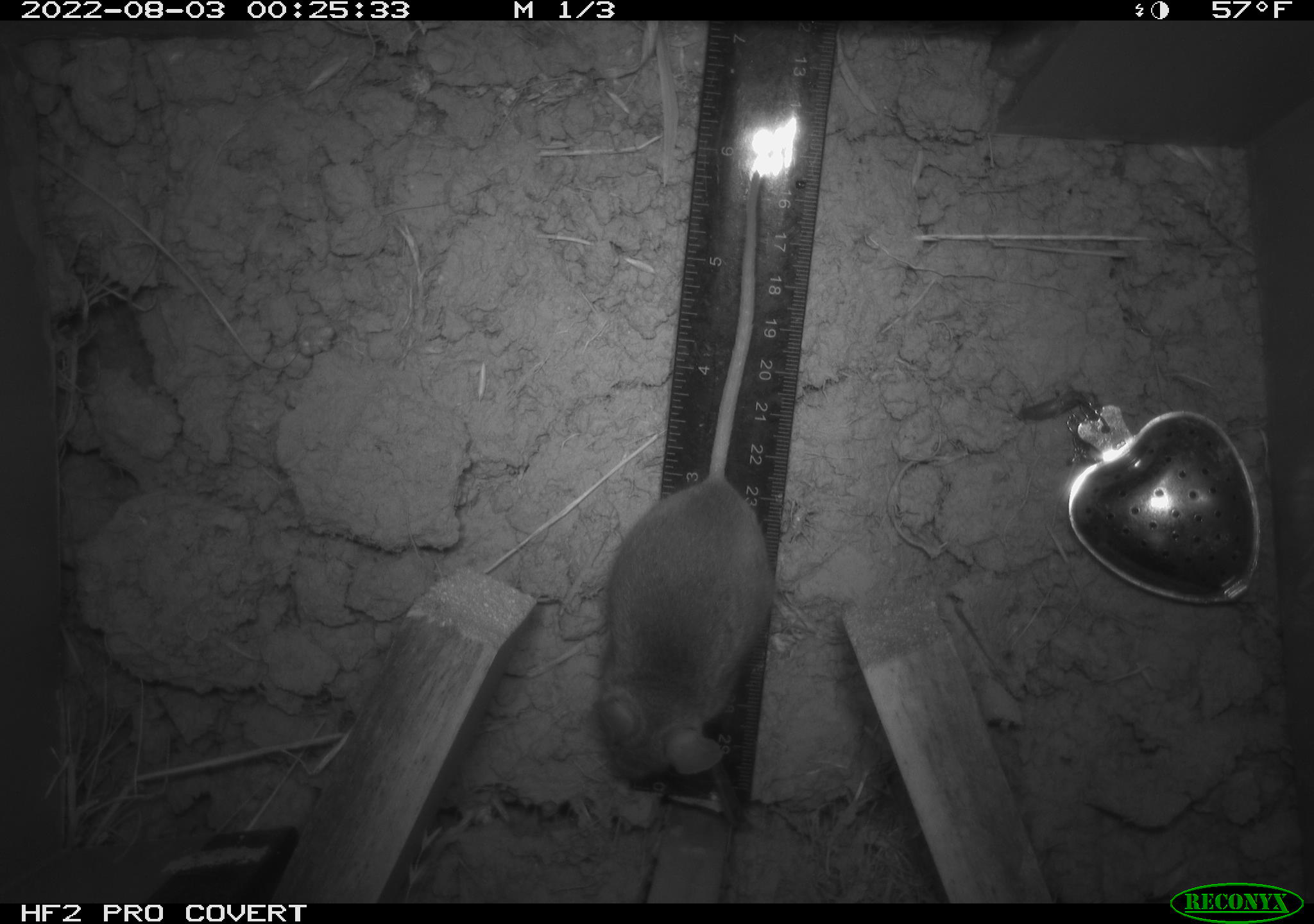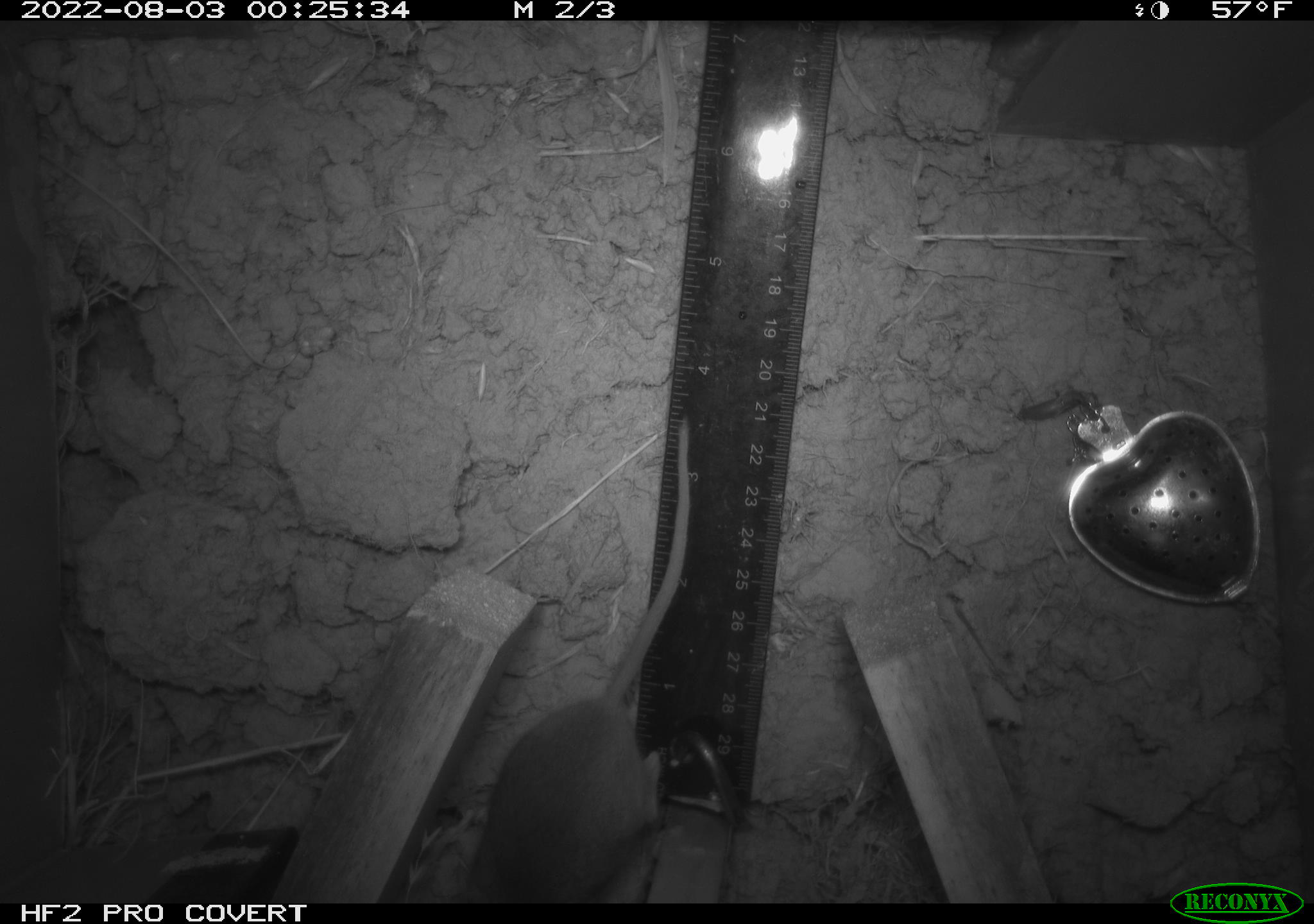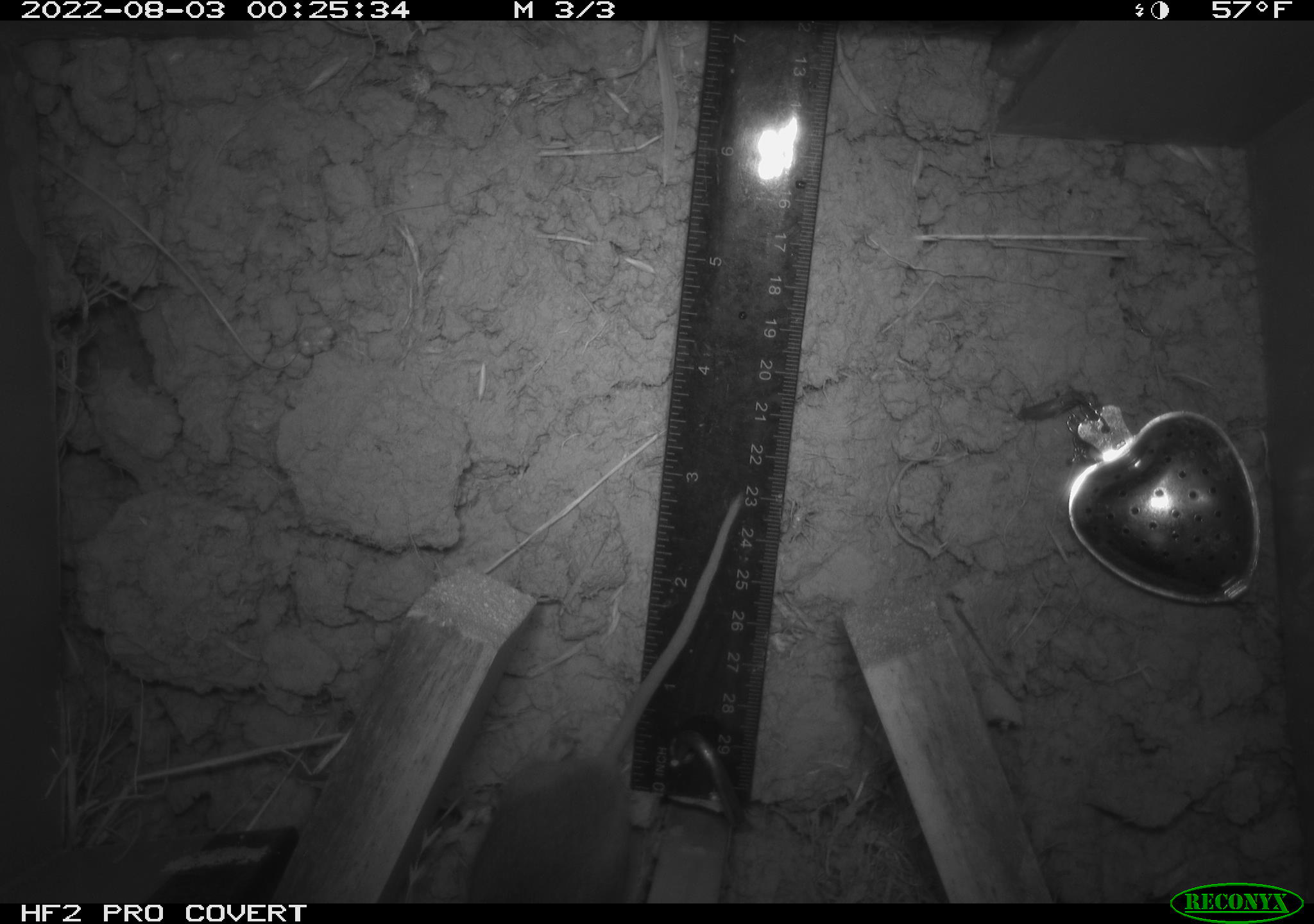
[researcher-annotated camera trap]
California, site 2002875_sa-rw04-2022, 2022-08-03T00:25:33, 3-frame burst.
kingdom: Animalia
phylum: Chordata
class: Mammalia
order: Rodentia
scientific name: Rodentia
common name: mouse species